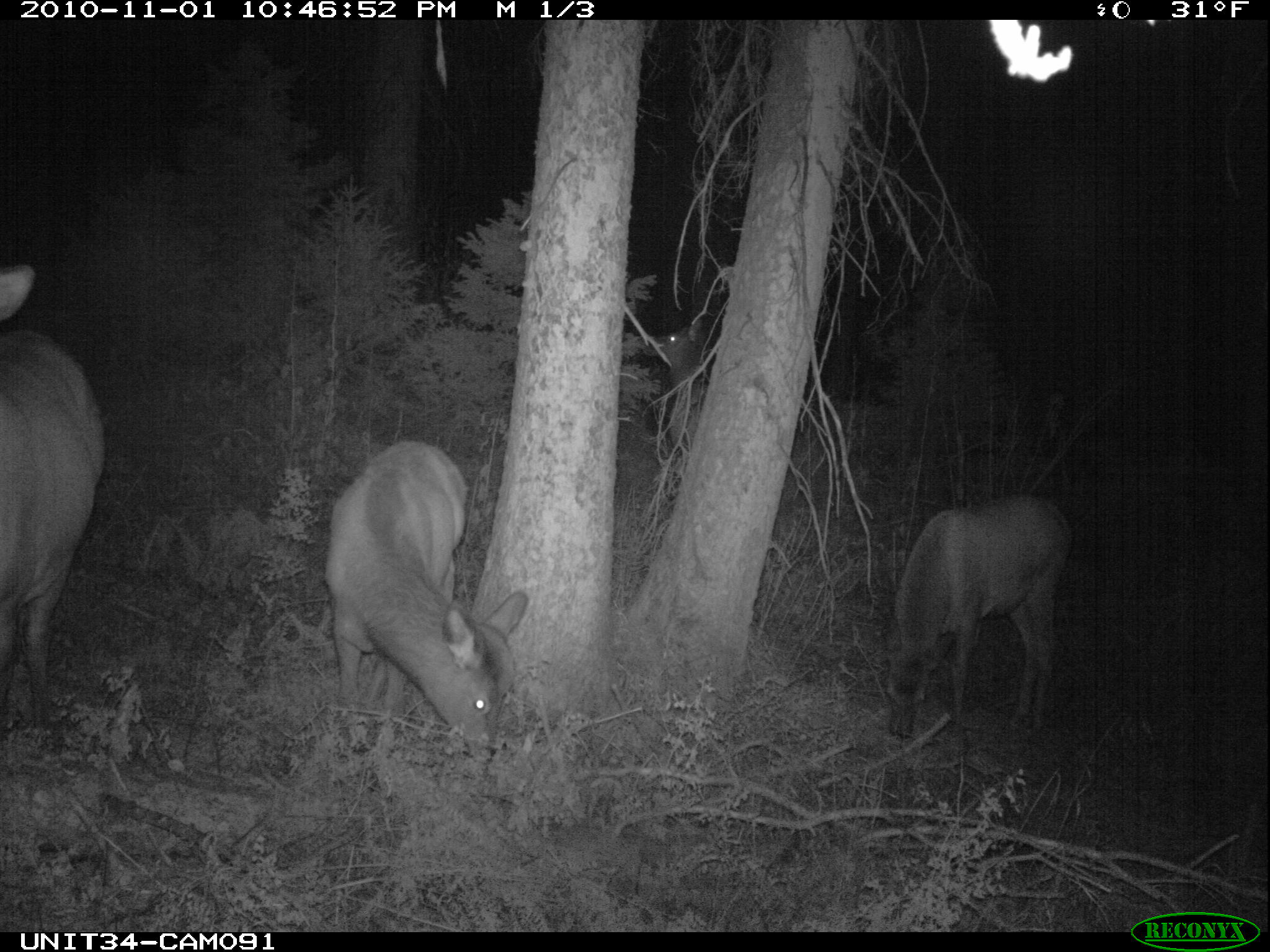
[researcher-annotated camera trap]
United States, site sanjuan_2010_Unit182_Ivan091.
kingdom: Animalia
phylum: Chordata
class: Mammalia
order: Artiodactyla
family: Cervidae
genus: Cervus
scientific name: Cervus elaphus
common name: red deer